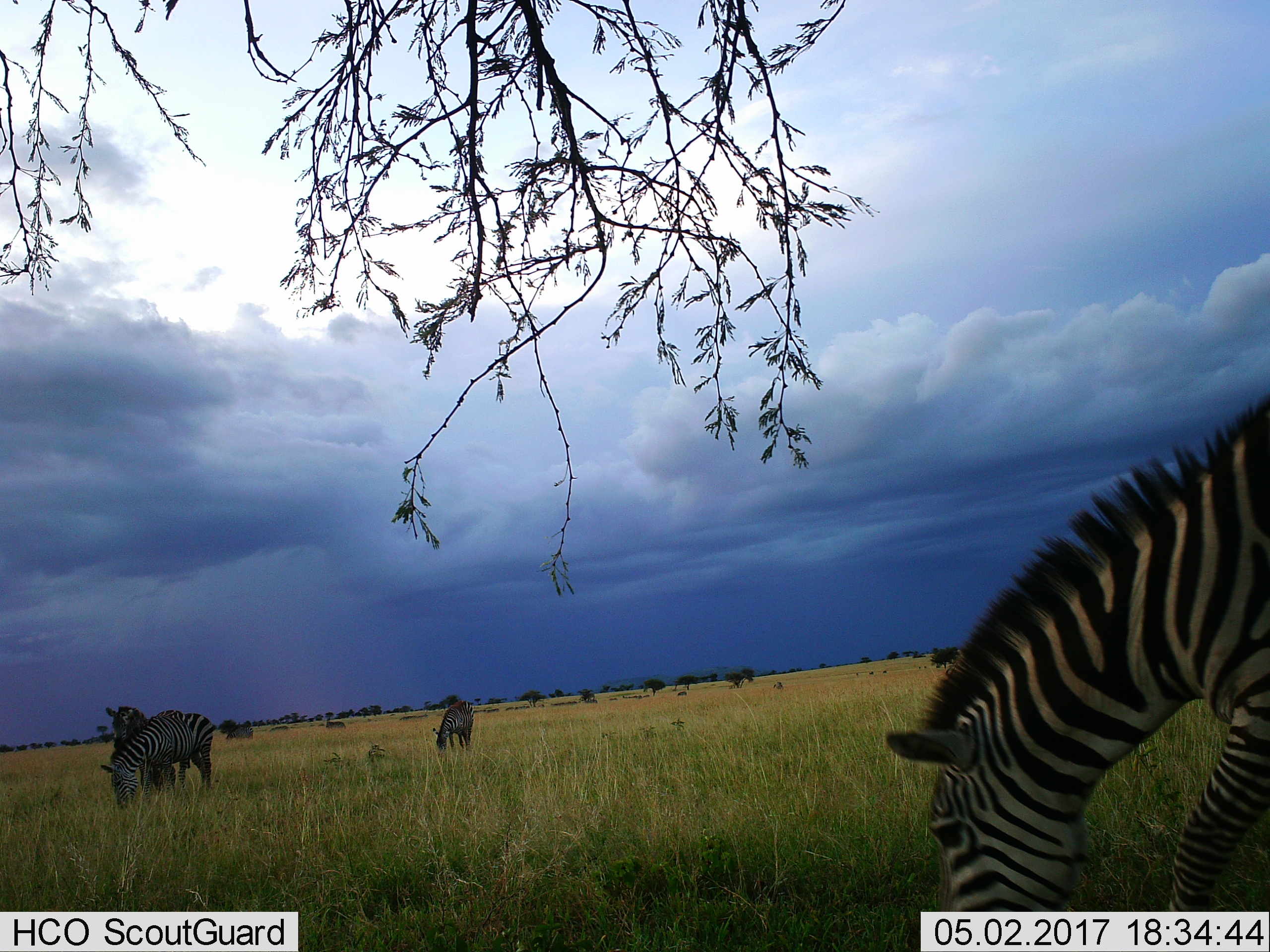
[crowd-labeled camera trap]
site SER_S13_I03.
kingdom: Animalia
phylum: Chordata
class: Mammalia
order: Perissodactyla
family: Equidae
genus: Equus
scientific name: Equus quagga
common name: plains zebra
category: zebraplains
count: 4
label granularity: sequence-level